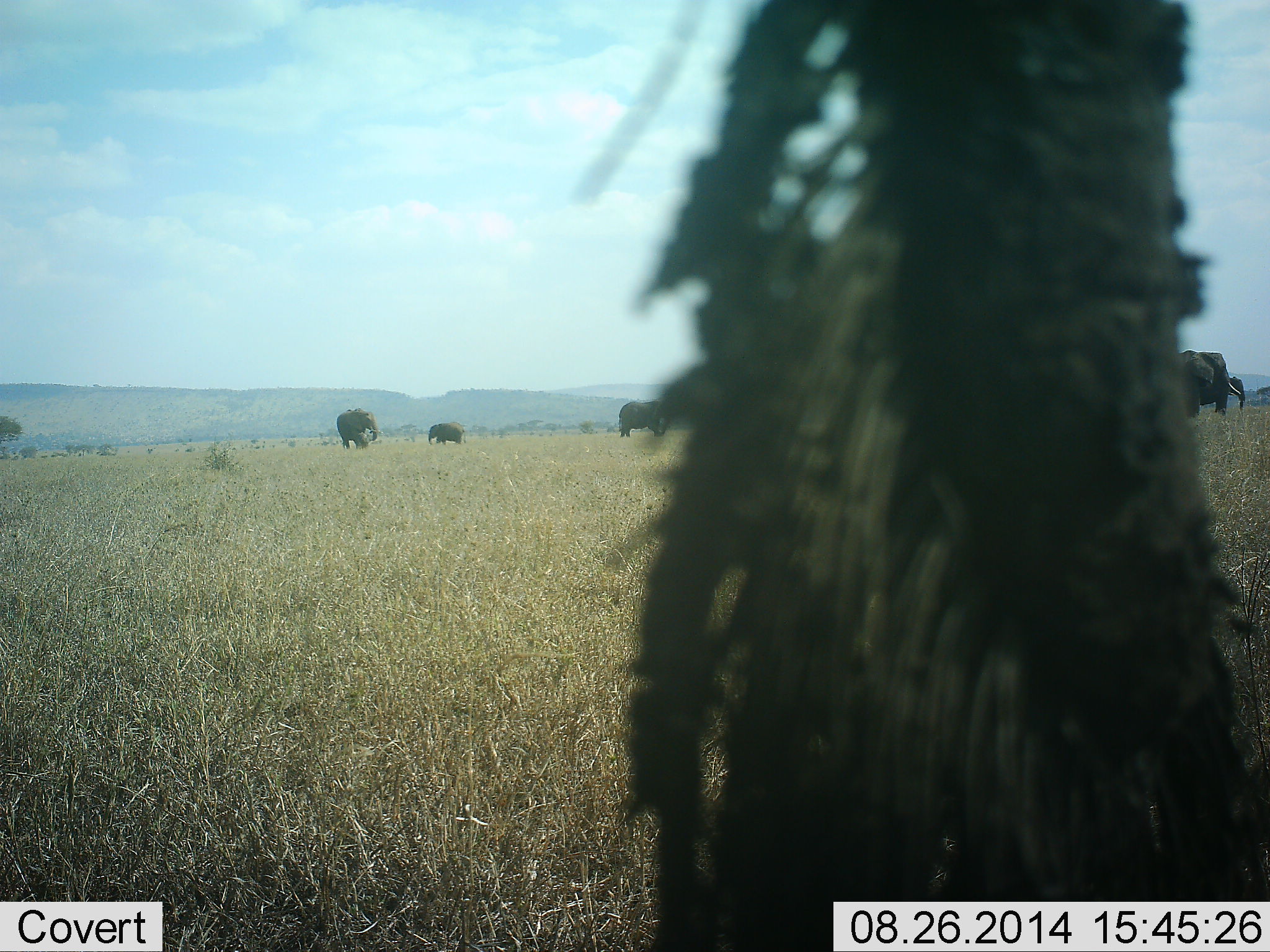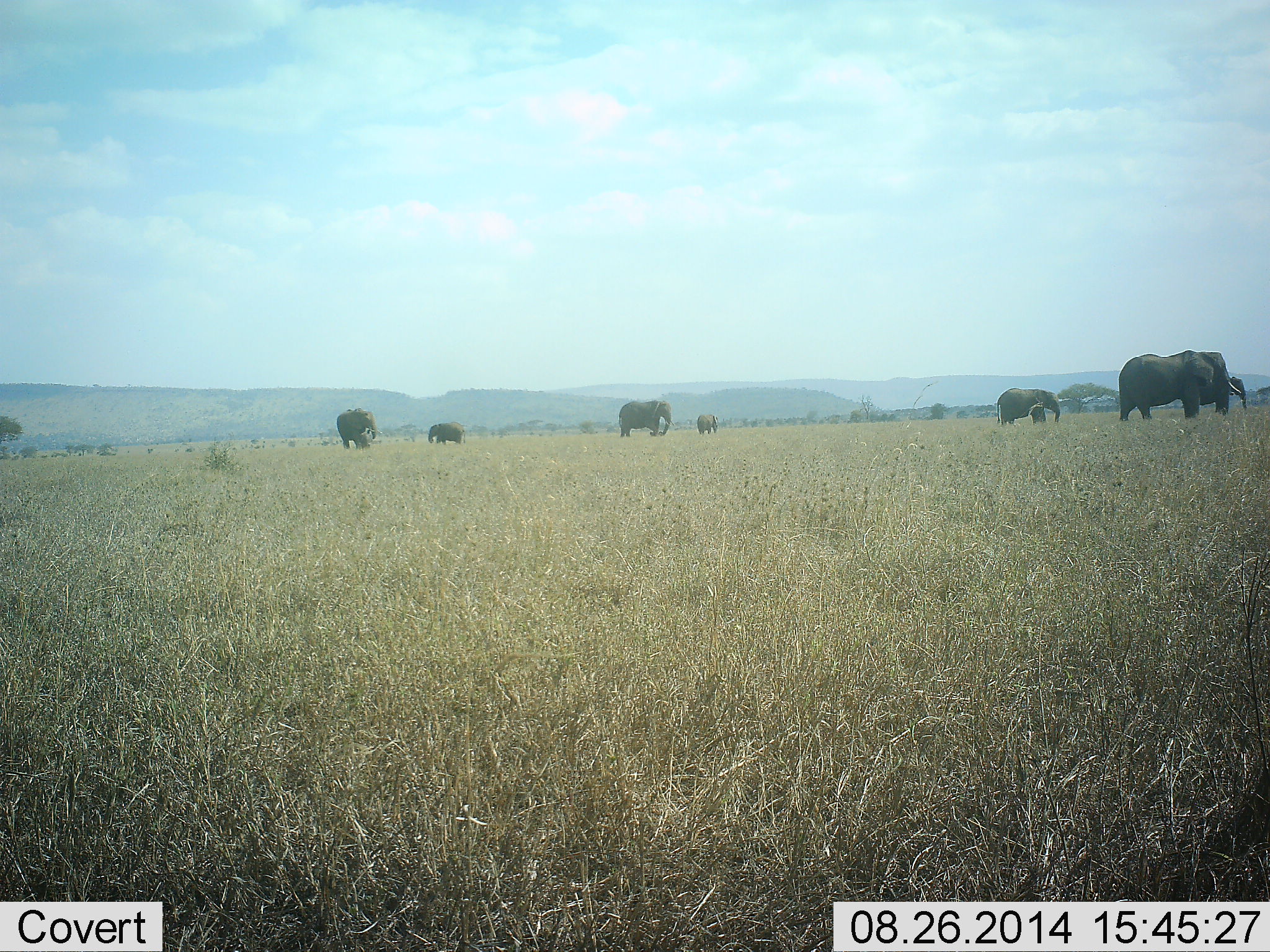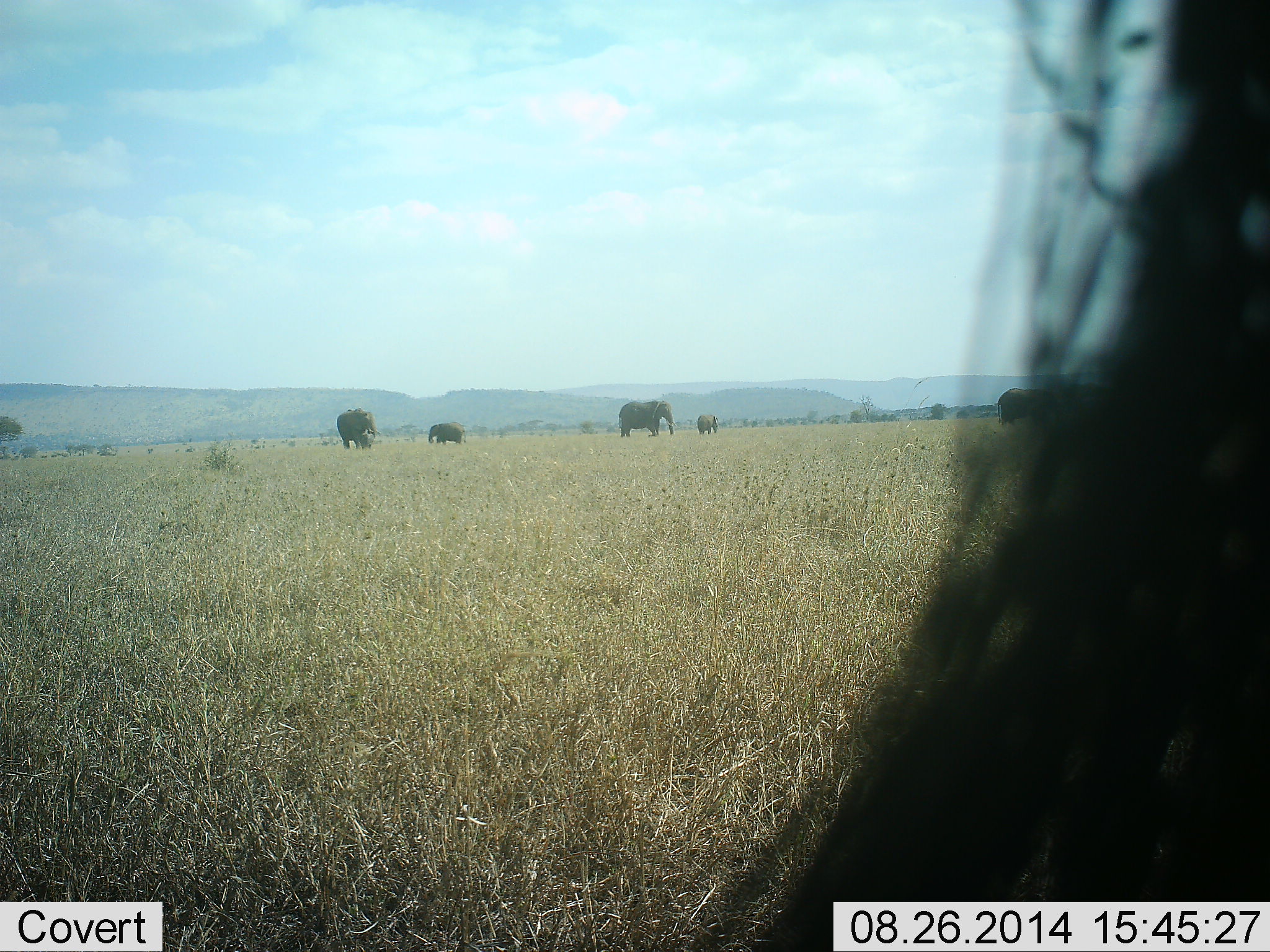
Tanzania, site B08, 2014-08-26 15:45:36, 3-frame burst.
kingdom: Animalia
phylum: Chordata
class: Mammalia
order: Proboscidea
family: Elephantidae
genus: Loxodonta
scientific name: Loxodonta africana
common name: african bush elephant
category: elephant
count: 7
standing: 60%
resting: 0%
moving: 40%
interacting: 0%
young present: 10%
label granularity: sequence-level